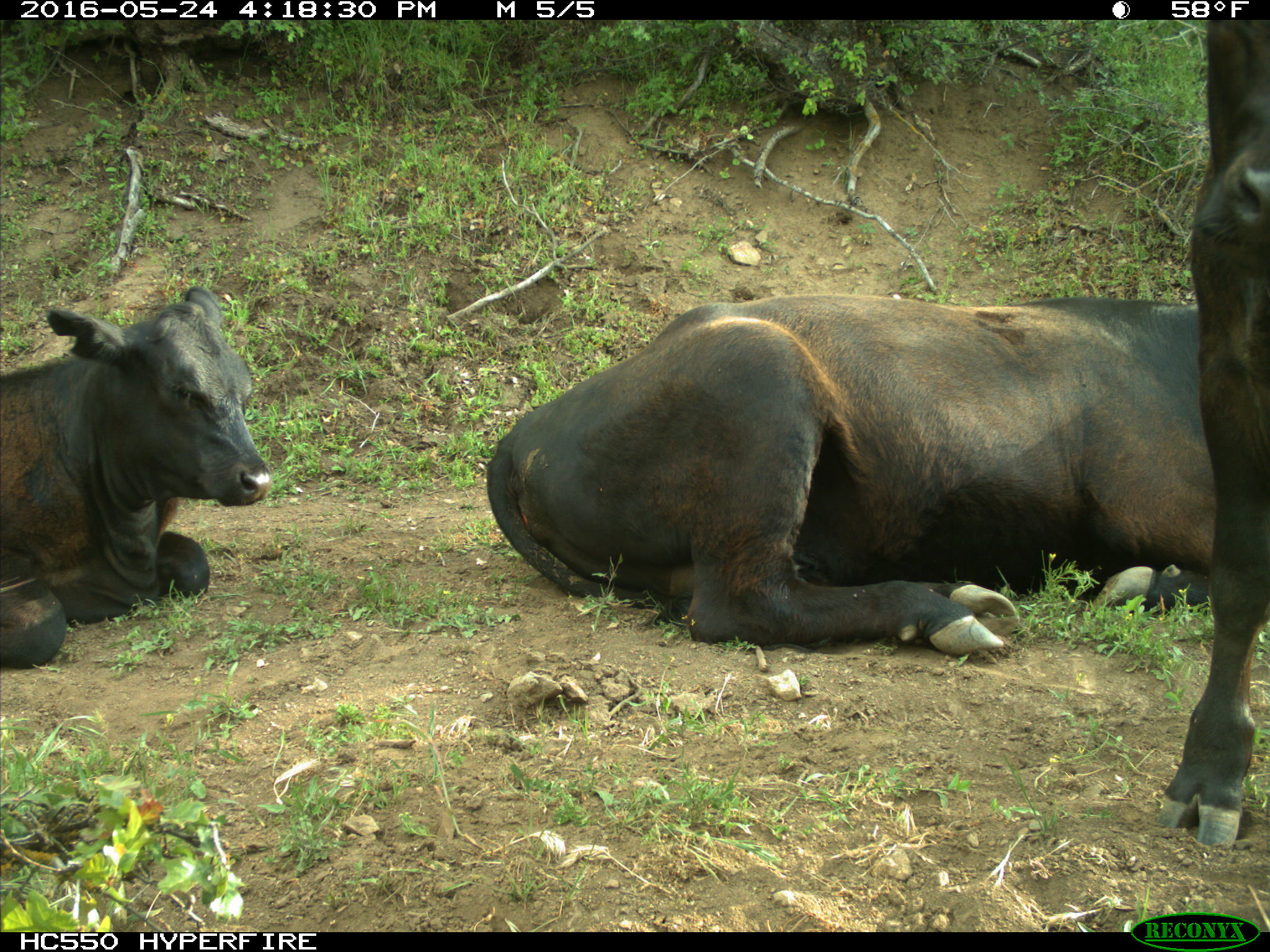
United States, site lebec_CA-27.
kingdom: Animalia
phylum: Chordata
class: Mammalia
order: Artiodactyla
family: Bovidae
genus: Bos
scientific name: Bos taurus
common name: domestic cow